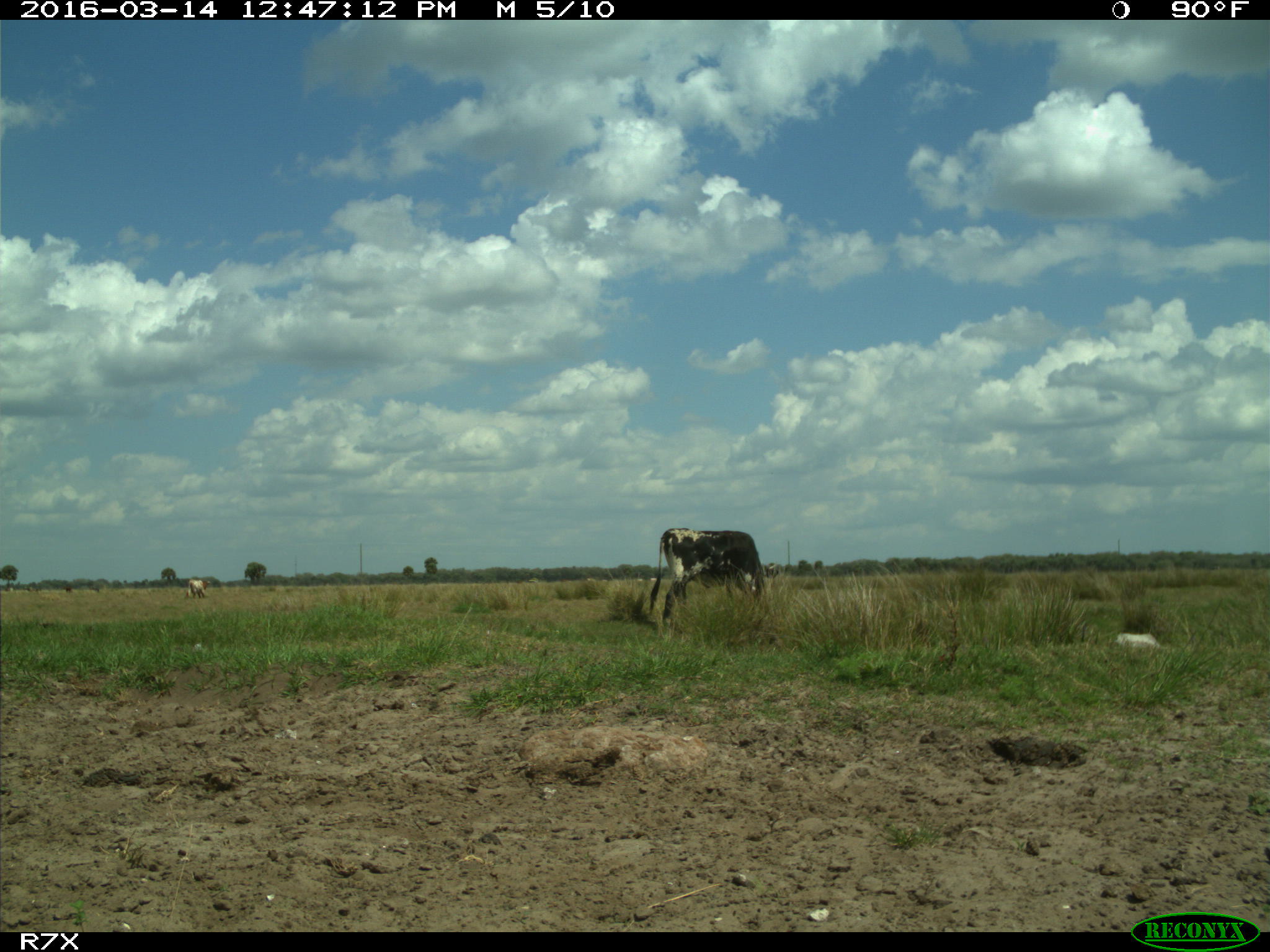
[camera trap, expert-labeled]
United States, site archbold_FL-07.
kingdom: Animalia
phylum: Chordata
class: Mammalia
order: Artiodactyla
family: Bovidae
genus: Bos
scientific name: Bos taurus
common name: domestic cow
Bos taurus (domestic cow).